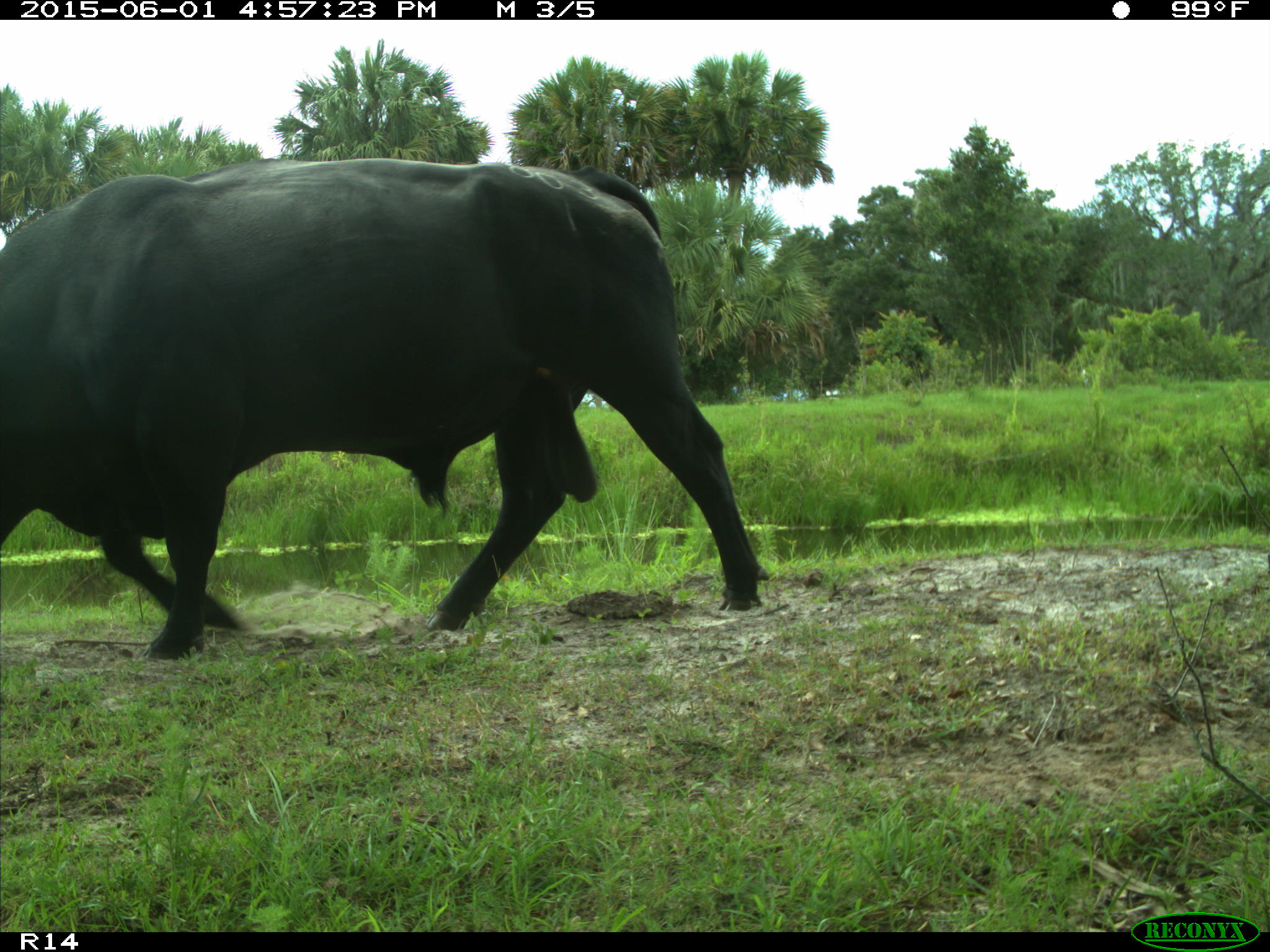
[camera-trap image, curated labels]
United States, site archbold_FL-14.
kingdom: Animalia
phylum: Chordata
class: Mammalia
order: Artiodactyla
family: Bovidae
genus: Bos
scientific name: Bos taurus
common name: domestic cow